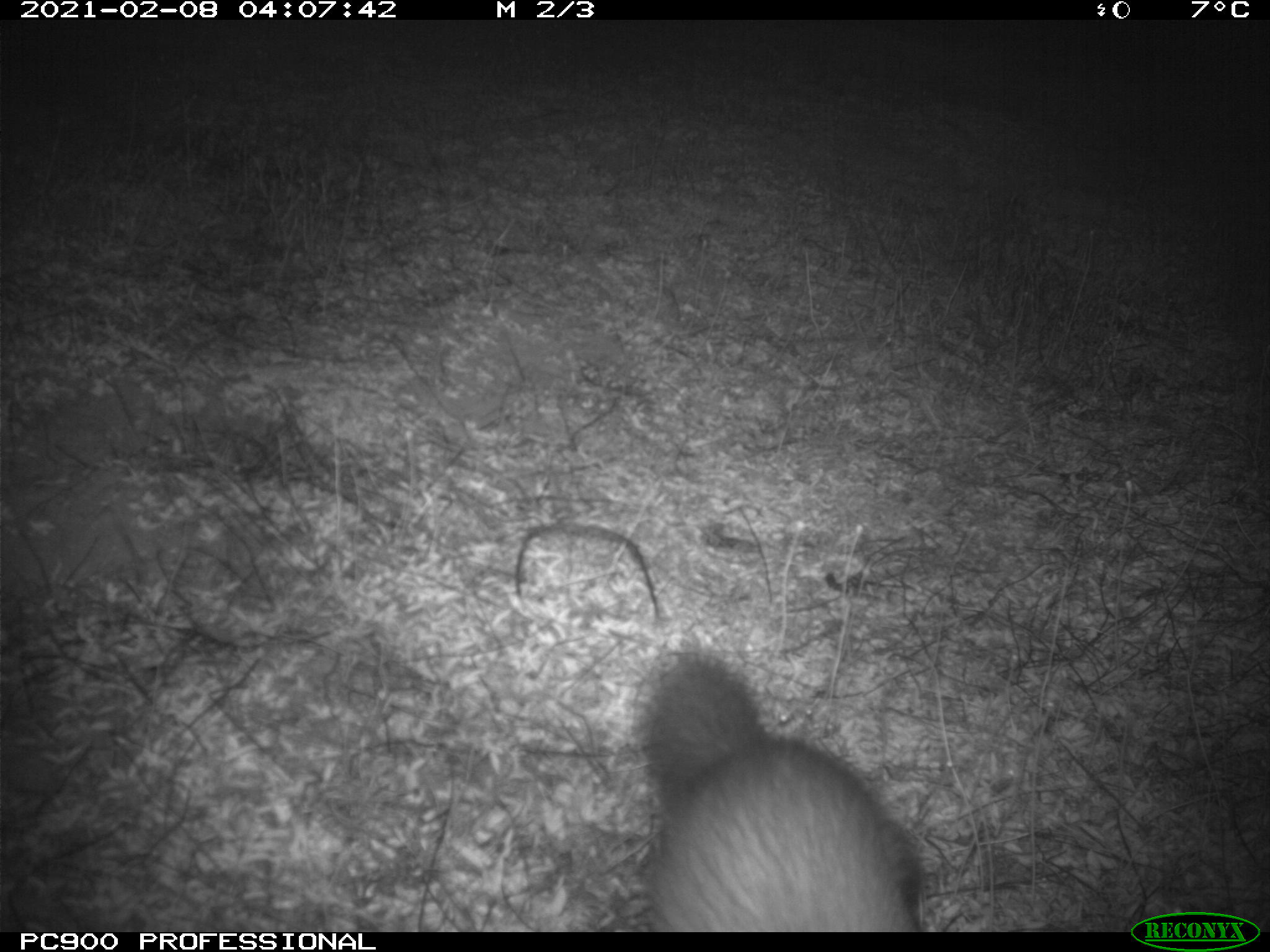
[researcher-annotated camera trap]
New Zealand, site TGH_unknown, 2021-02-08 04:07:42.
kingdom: Animalia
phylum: Chordata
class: Mammalia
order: Carnivora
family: Mustelidae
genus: Mustela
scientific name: Mustela furo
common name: ferret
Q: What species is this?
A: Ferret (Mustela furo).